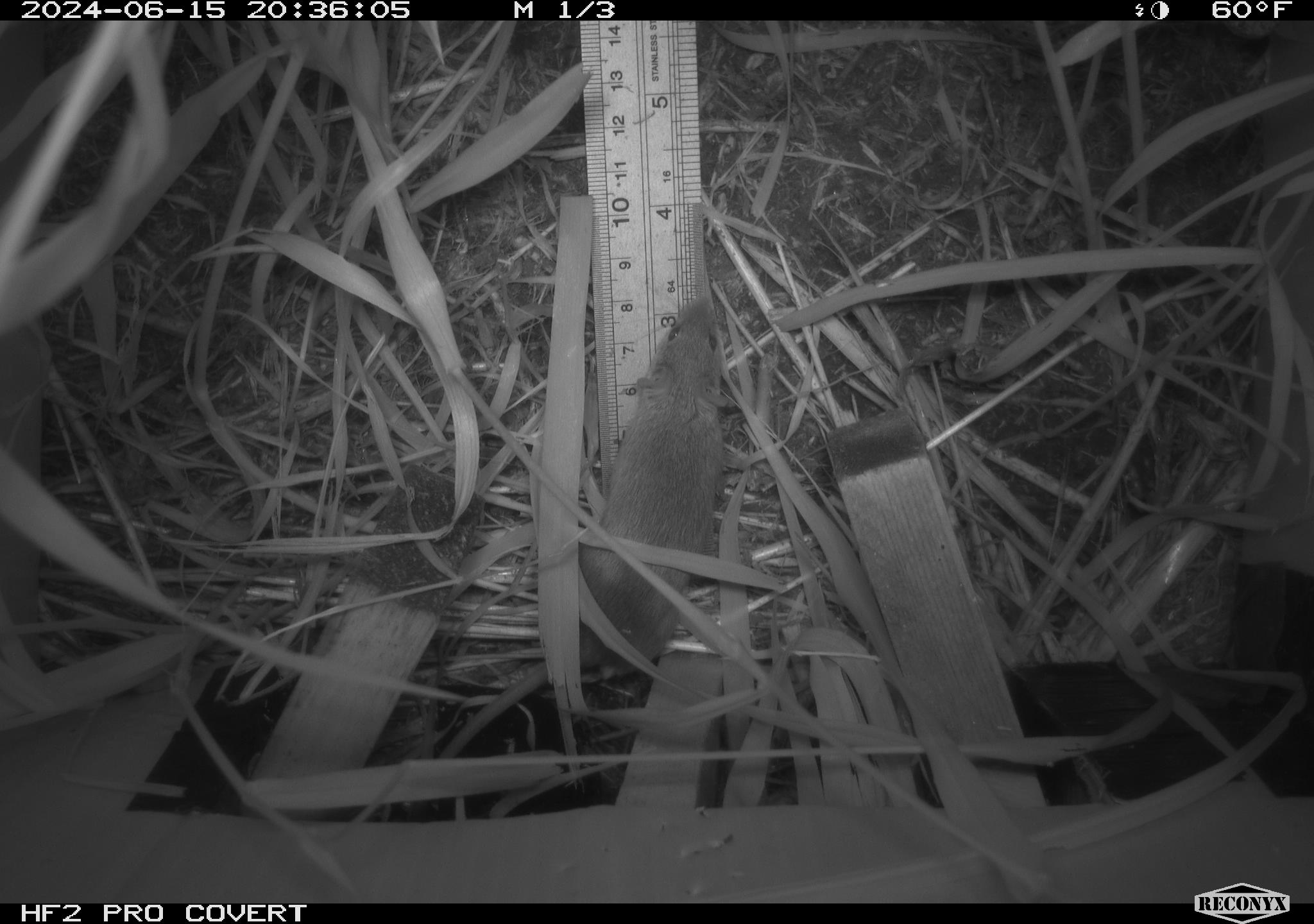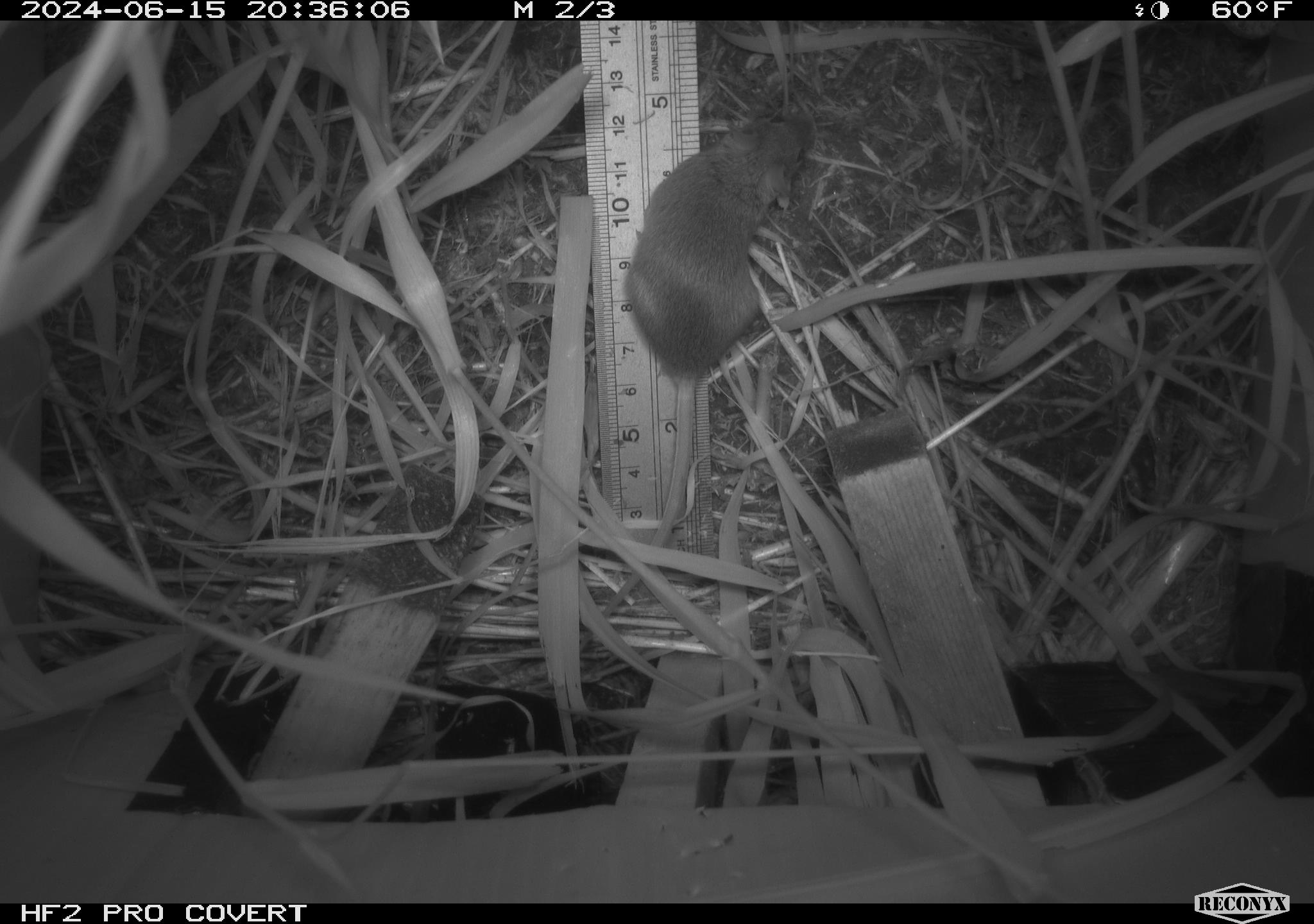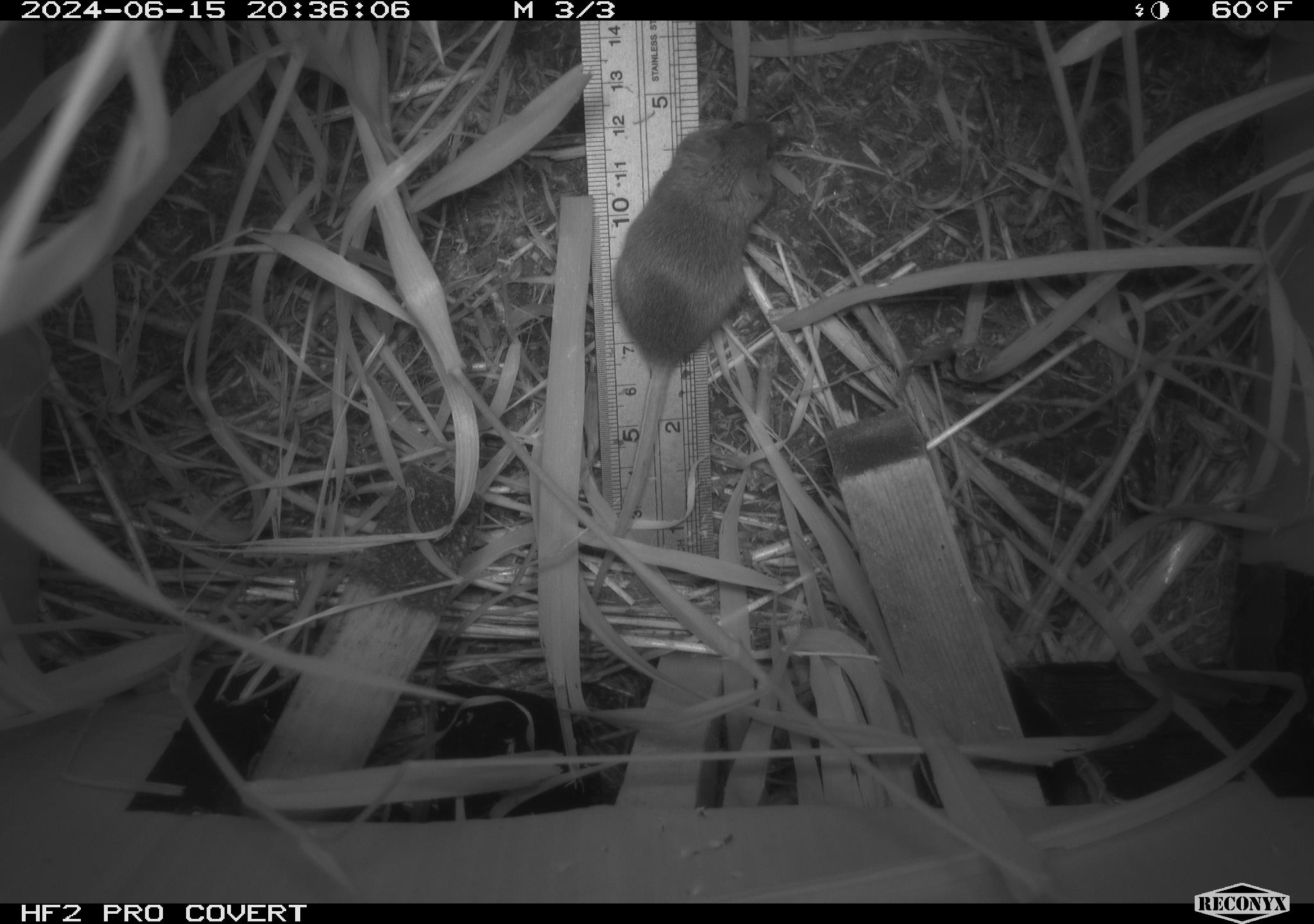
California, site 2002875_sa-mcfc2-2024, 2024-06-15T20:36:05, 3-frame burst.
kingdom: Animalia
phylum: Chordata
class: Mammalia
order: Rodentia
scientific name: Rodentia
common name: rodent